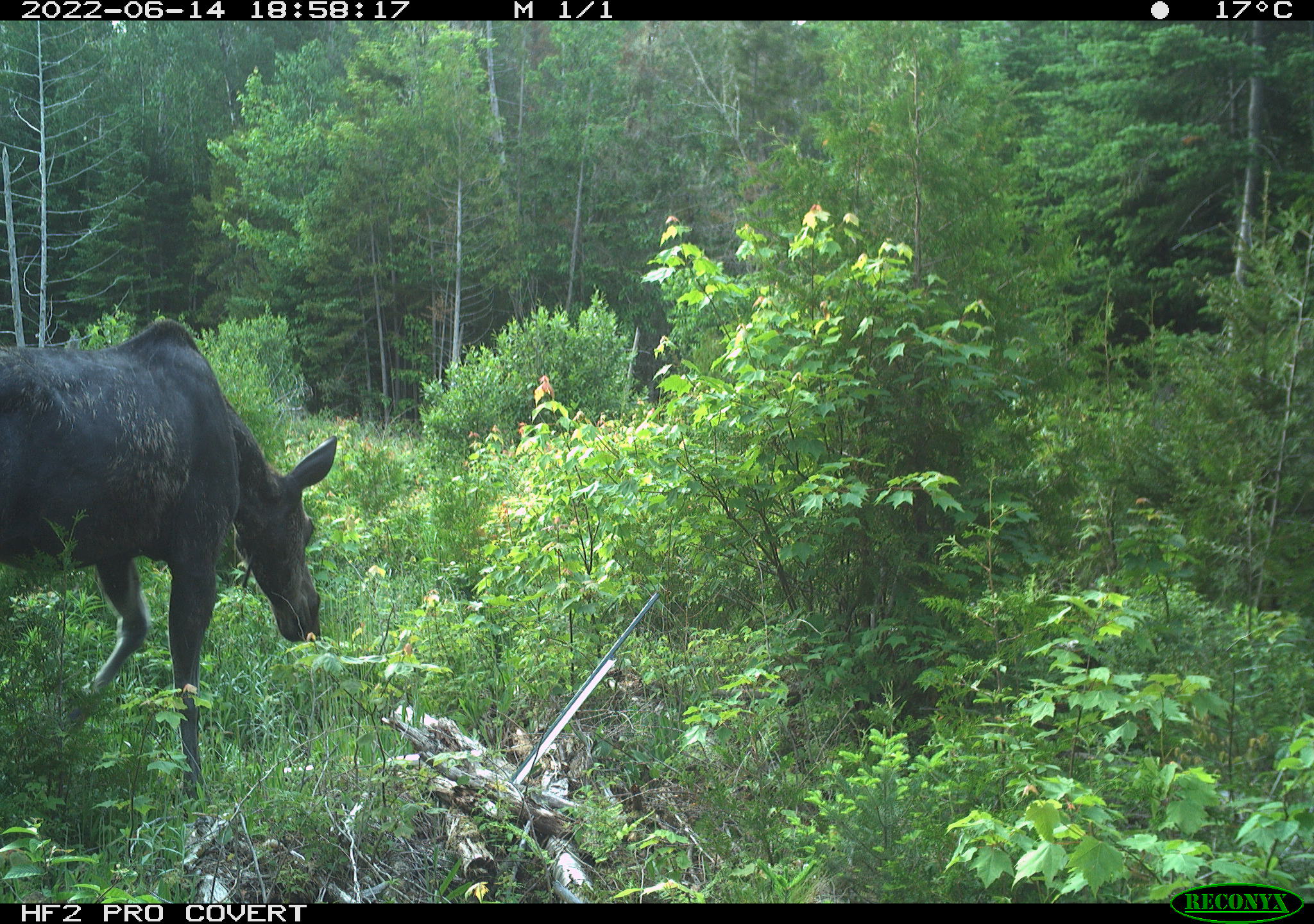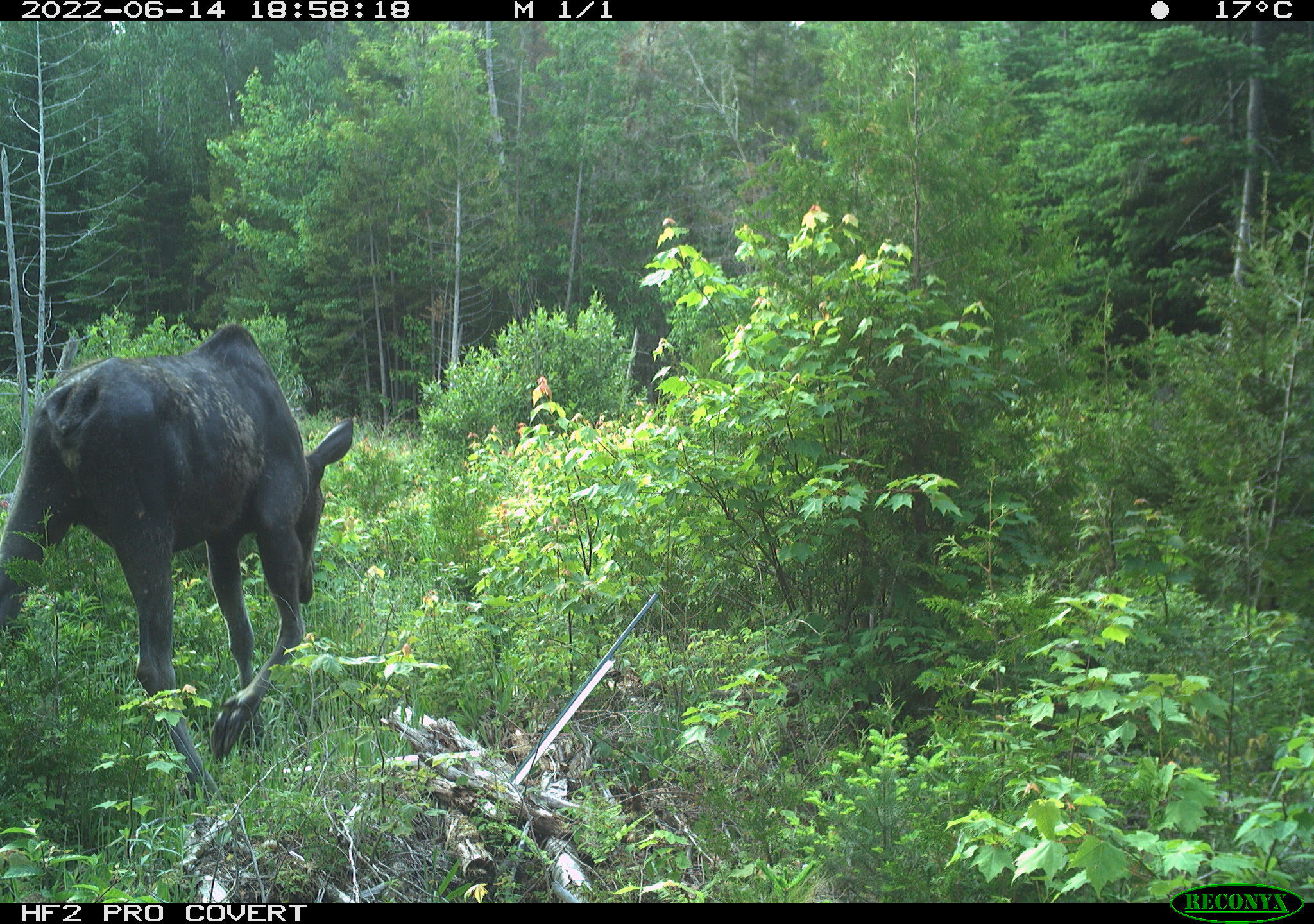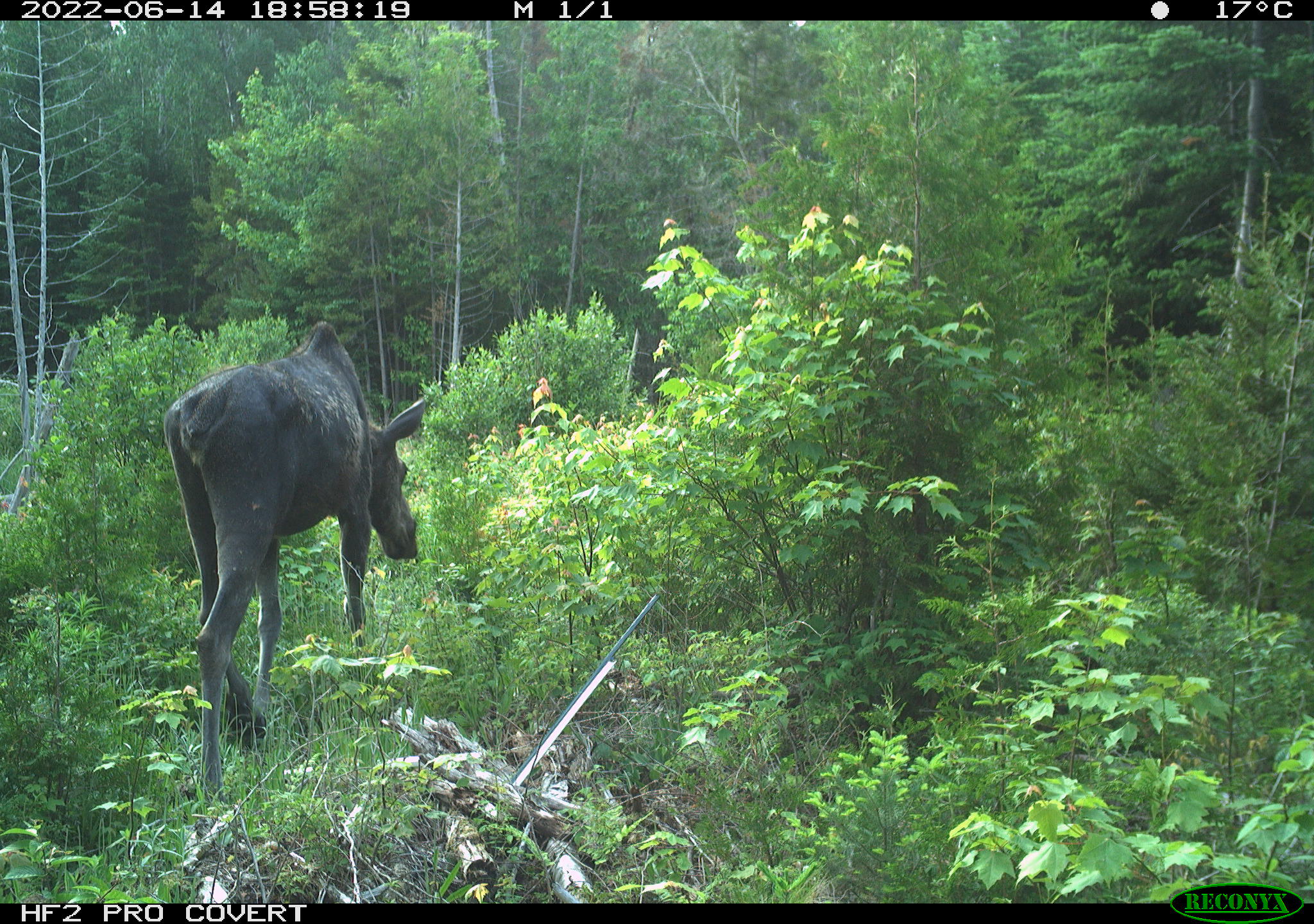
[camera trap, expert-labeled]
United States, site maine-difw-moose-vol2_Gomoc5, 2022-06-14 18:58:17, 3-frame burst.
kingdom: Animalia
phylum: Chordata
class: Mammalia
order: Artiodactyla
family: Cervidae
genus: Alces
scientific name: Alces alces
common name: moose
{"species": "moose (Alces alces)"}